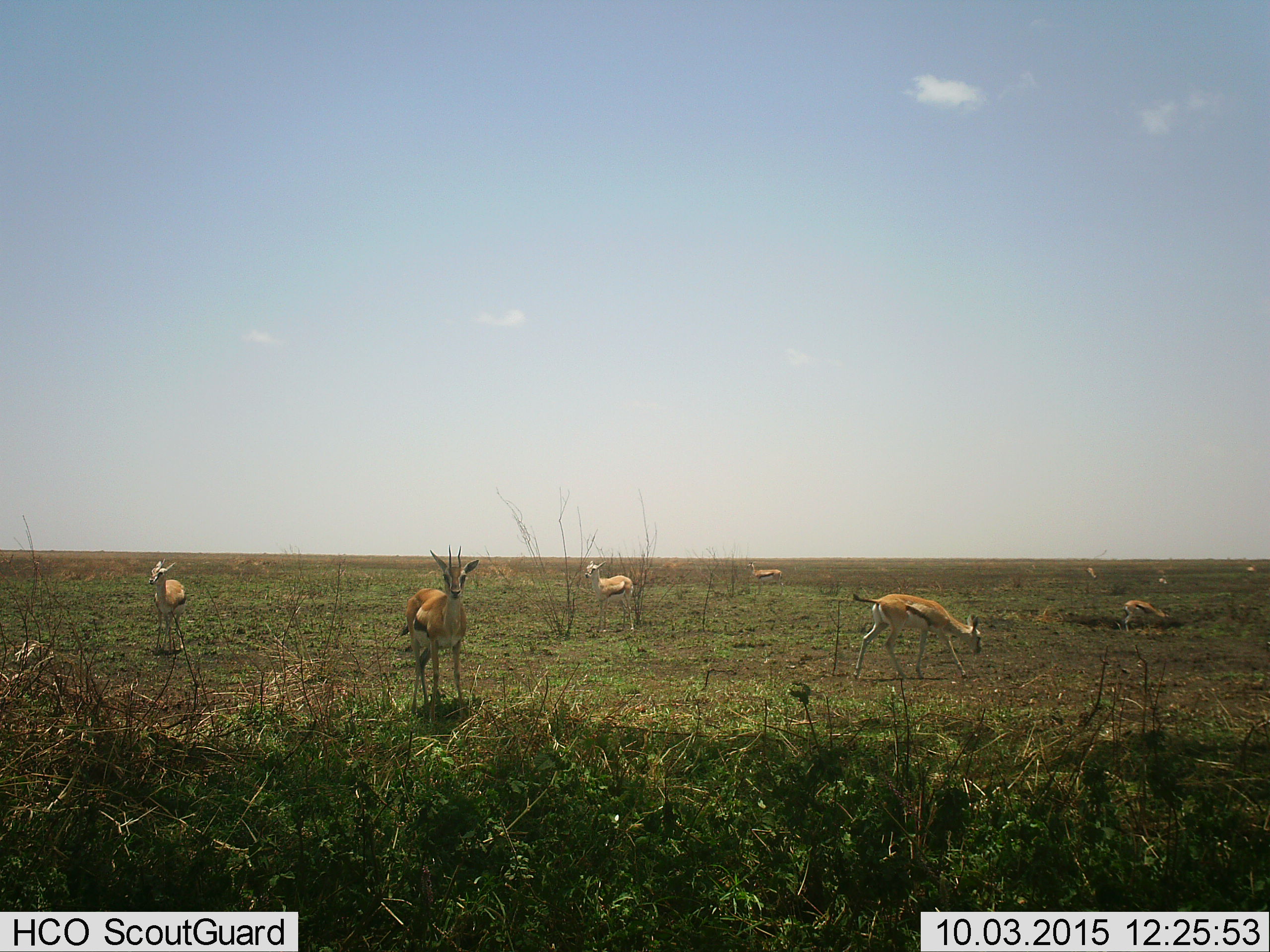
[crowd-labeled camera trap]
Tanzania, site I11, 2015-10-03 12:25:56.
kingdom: Animalia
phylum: Chordata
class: Mammalia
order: Artiodactyla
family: Bovidae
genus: Eudorcas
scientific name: Eudorcas thomsonii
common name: thomson's gazelle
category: gazellethomsons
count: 9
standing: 90%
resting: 10%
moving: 50%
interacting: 0%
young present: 20%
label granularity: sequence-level